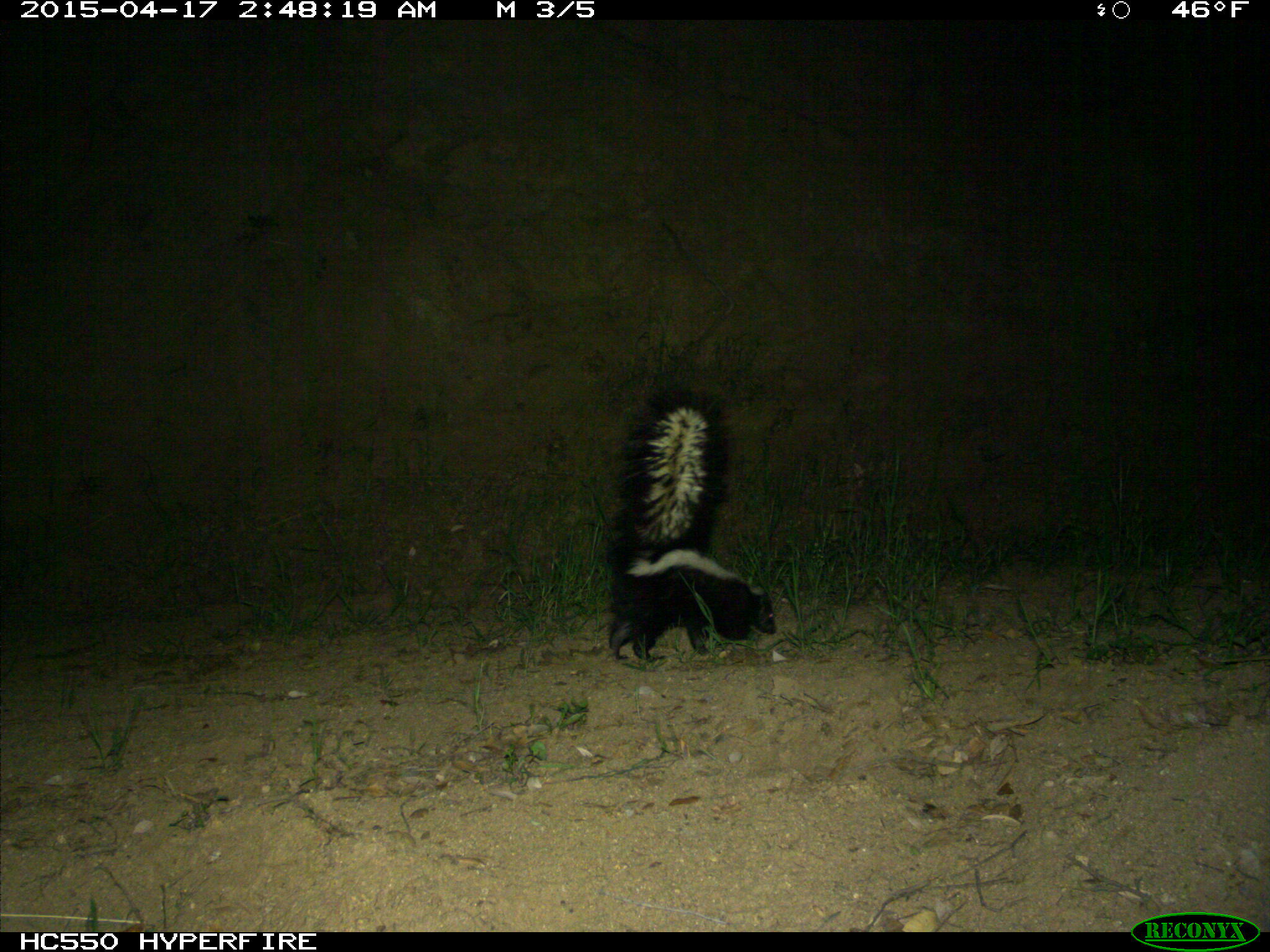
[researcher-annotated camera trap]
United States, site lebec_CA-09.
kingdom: Animalia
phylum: Chordata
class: Mammalia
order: Carnivora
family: Mephitidae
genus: Mephitis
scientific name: Mephitis mephitis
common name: striped skunk